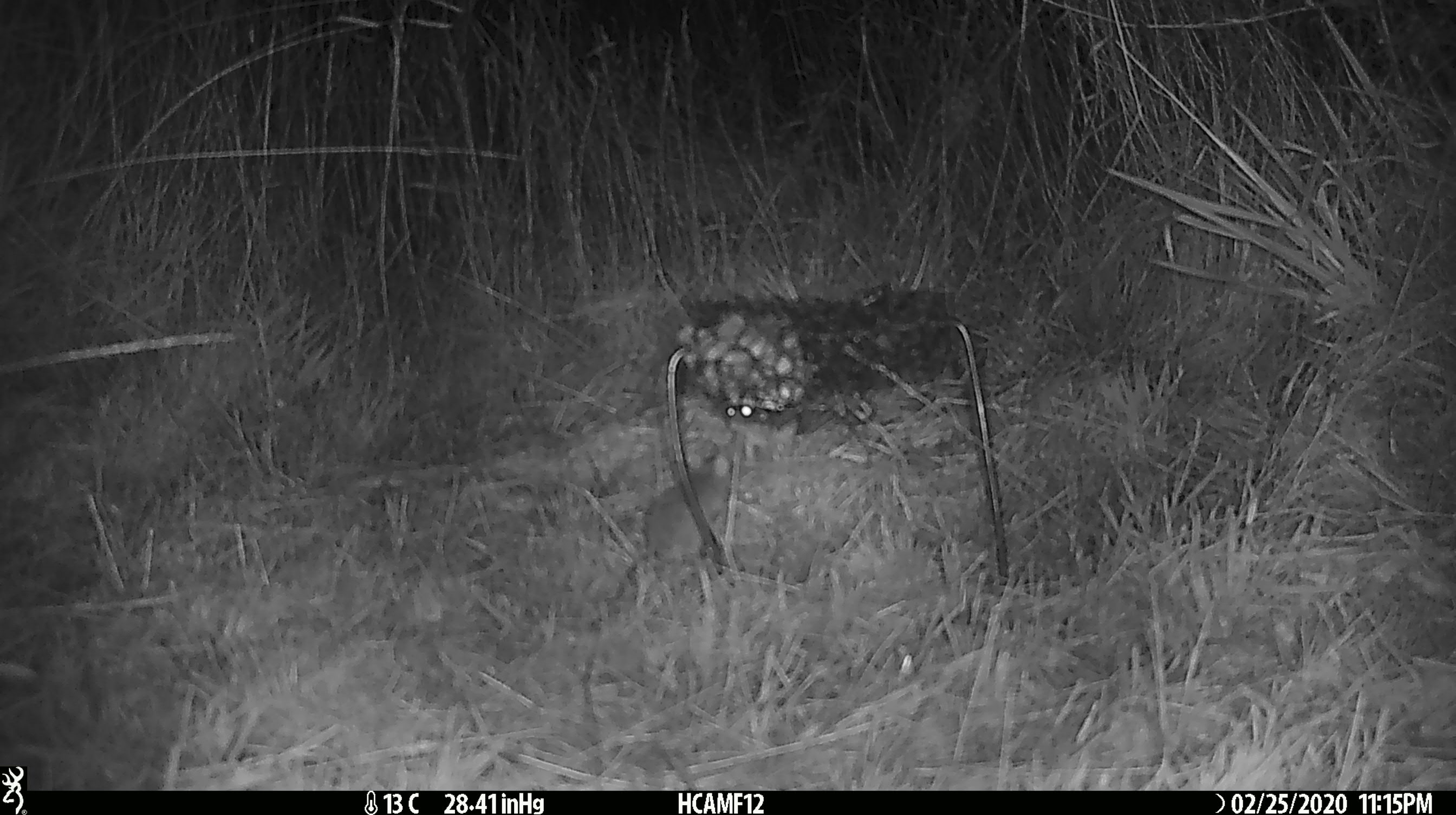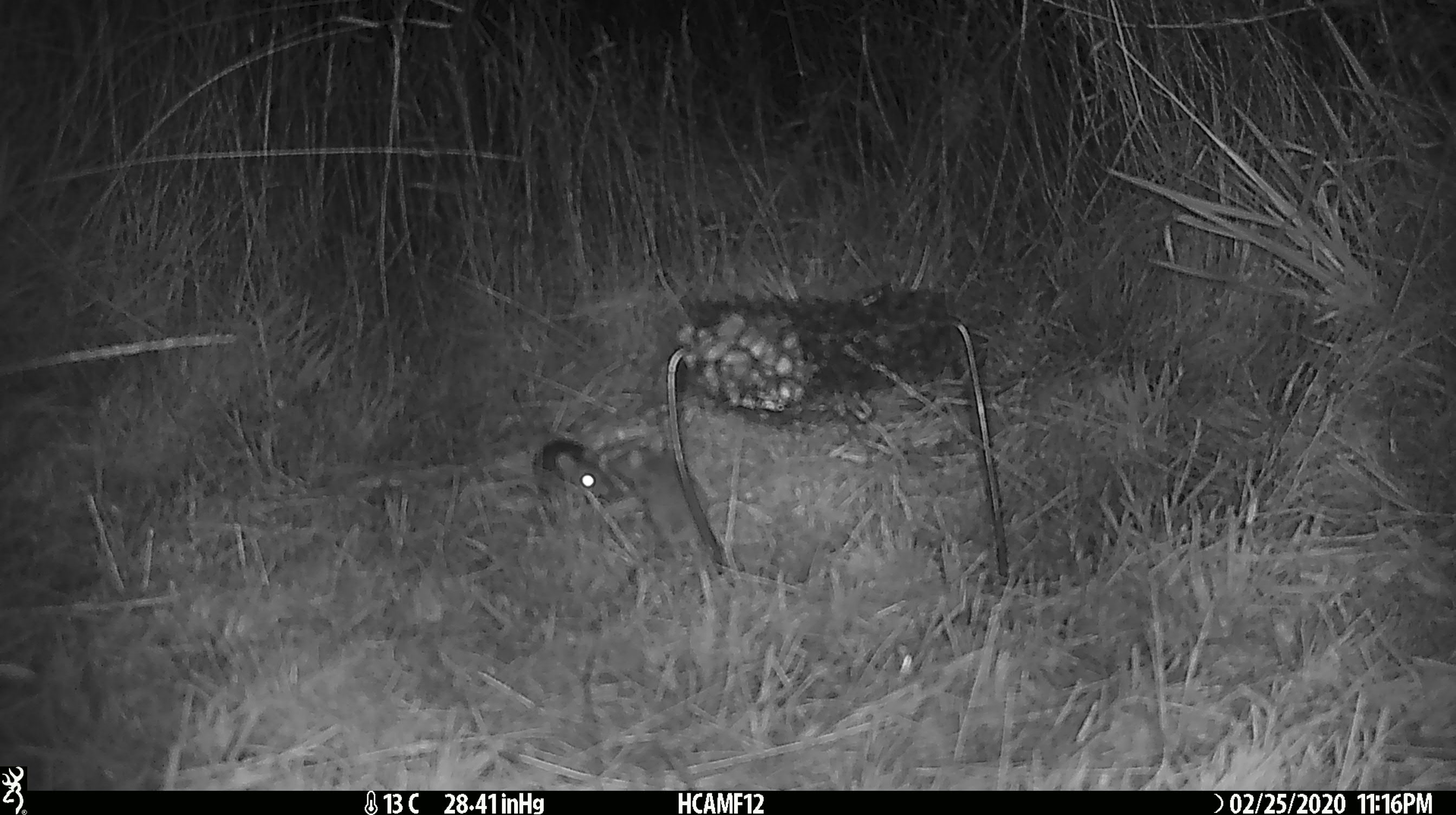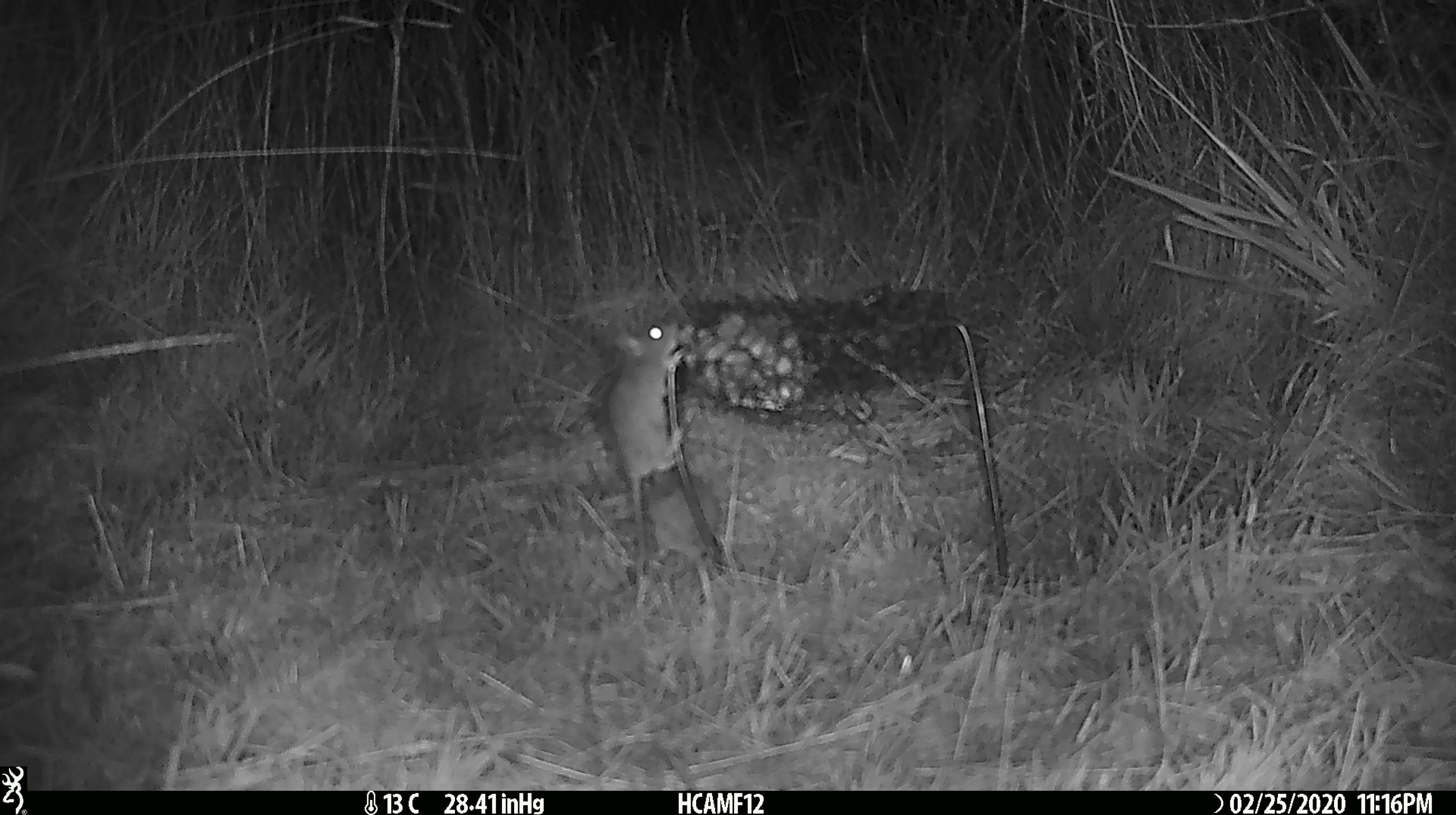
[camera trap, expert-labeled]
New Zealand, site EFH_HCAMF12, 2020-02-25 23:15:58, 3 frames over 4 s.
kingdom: Animalia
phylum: Chordata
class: Mammalia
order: Rodentia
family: Muridae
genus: Mus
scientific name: Mus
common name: mouse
Mouse (Mus).